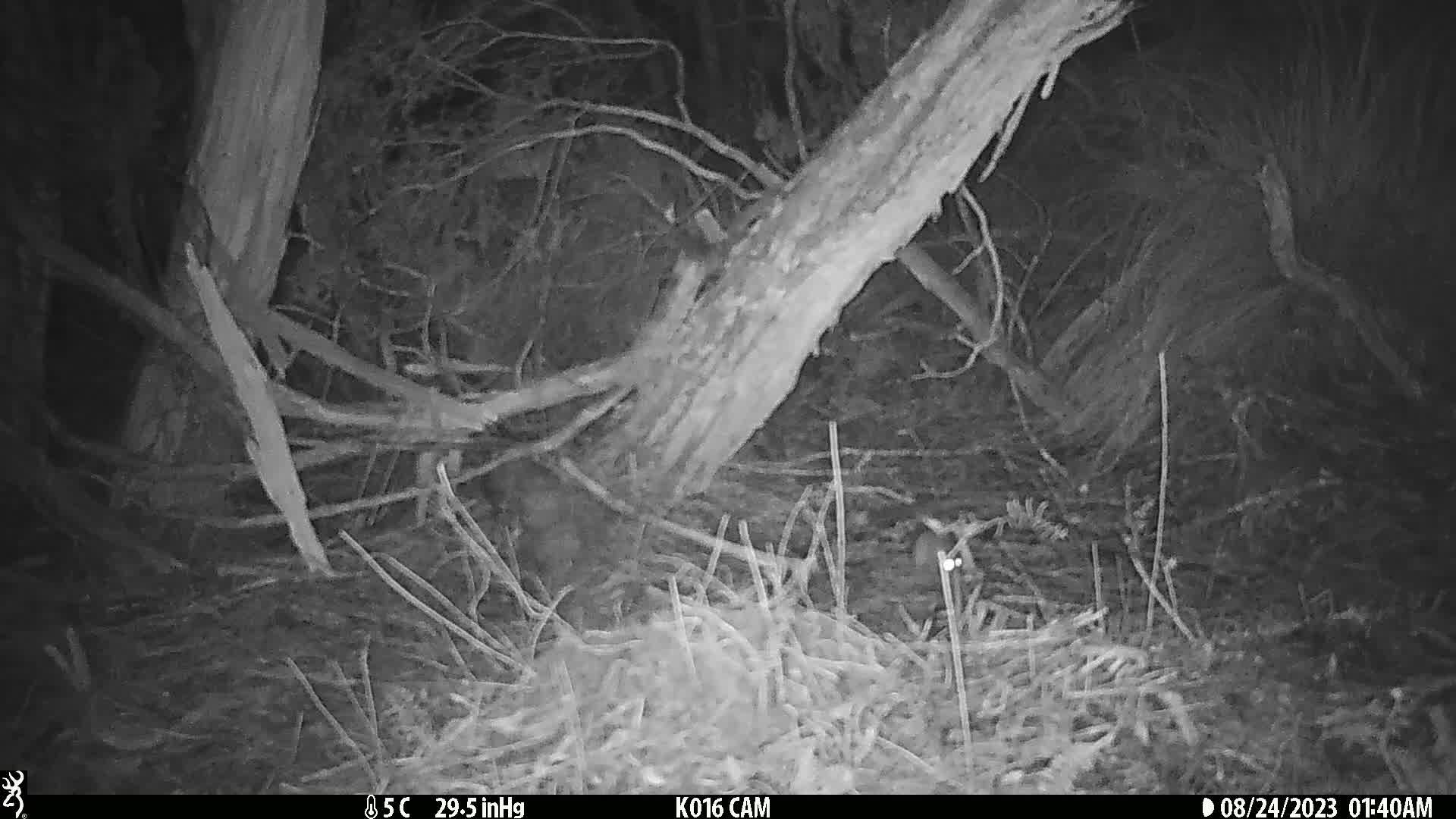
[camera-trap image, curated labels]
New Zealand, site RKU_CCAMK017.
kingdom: Animalia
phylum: Chordata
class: Mammalia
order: Rodentia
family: Muridae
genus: Rattus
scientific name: Rattus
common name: rat